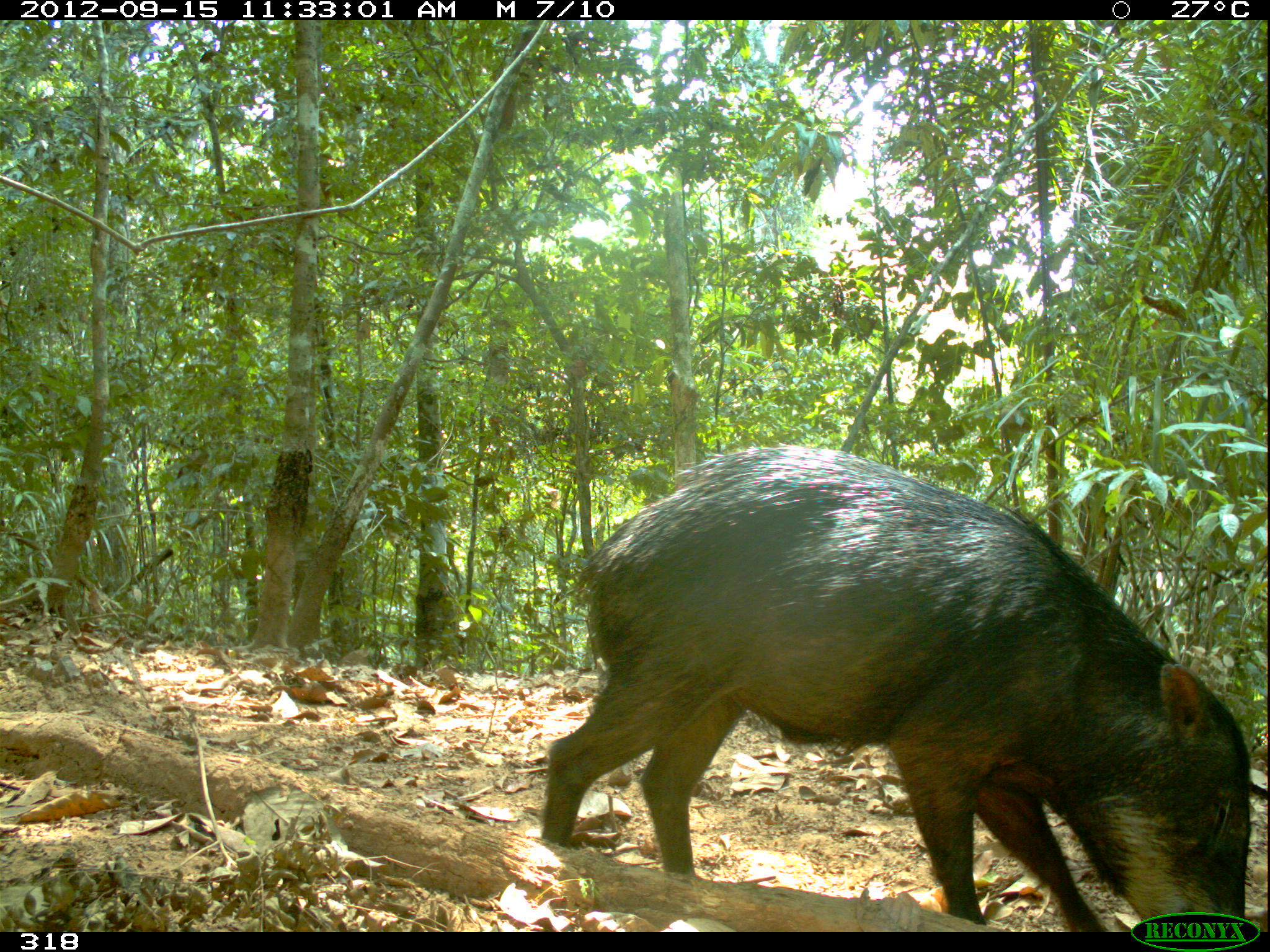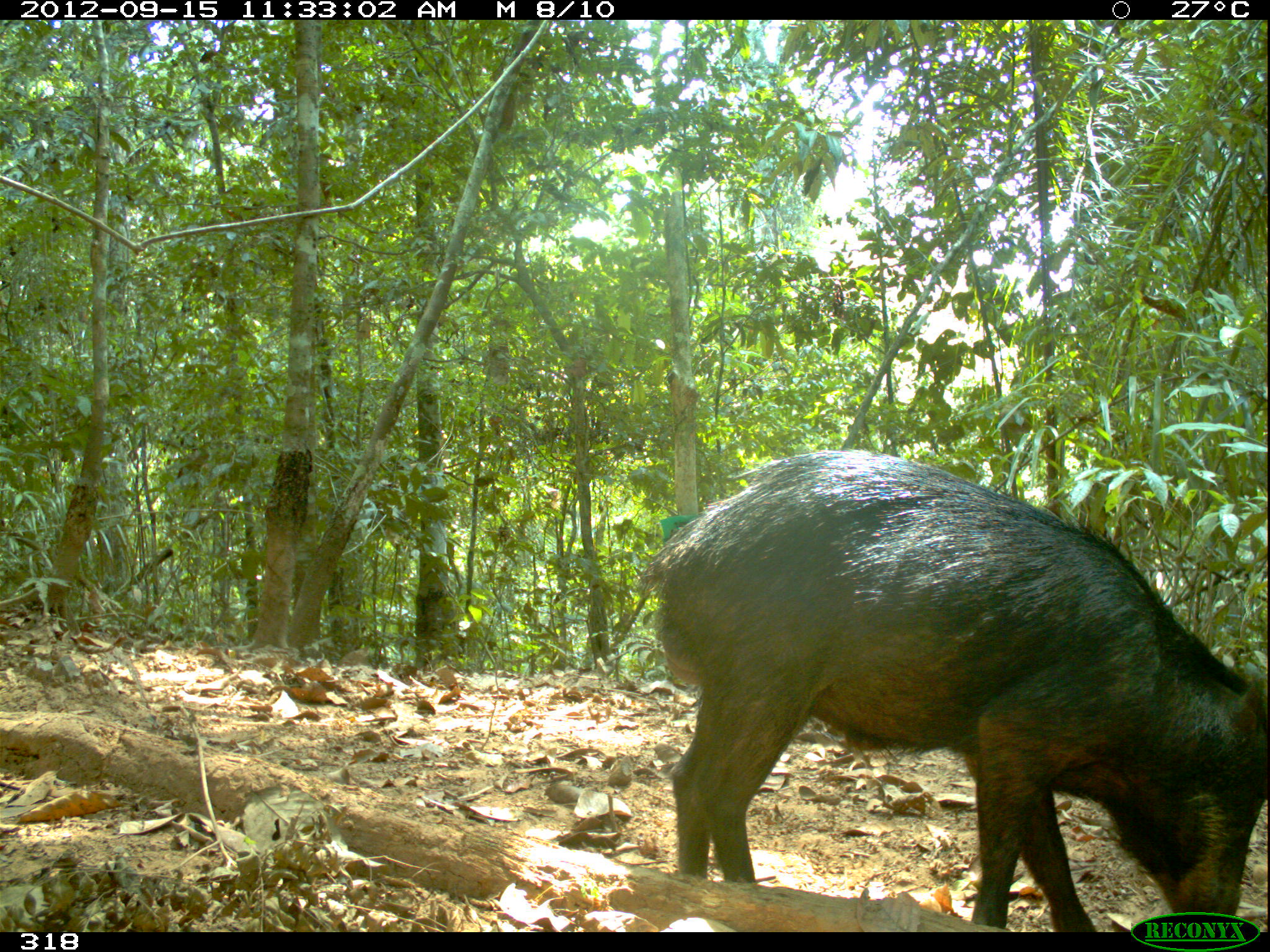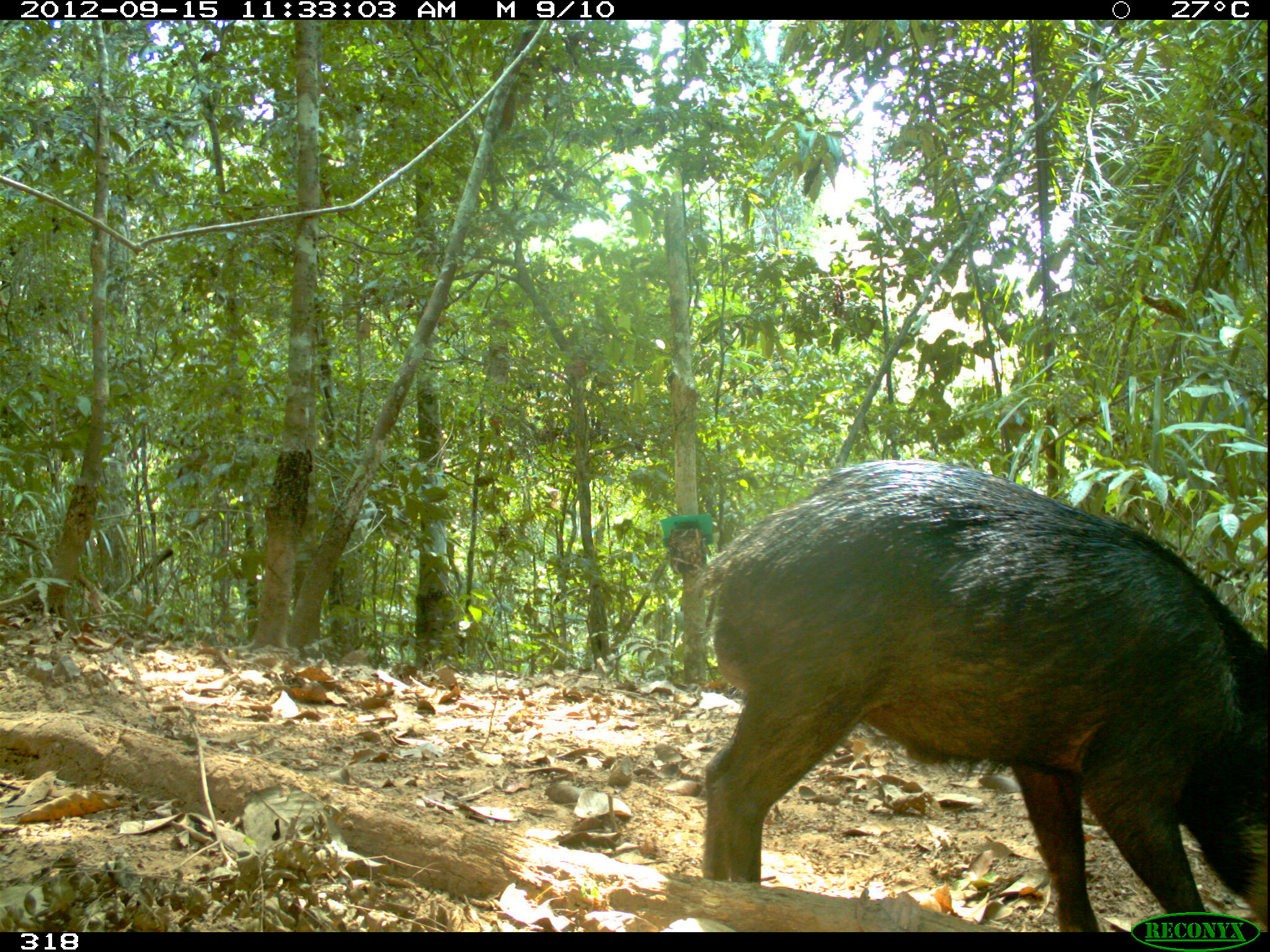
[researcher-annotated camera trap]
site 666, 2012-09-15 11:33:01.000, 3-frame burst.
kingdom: Animalia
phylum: Chordata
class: Mammalia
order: Artiodactyla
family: Tayassuidae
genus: Tayassu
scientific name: Tayassu pecari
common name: white-lipped peccary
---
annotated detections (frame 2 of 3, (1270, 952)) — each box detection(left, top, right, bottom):
tayassu pecari: detection(634, 447, 1267, 932)